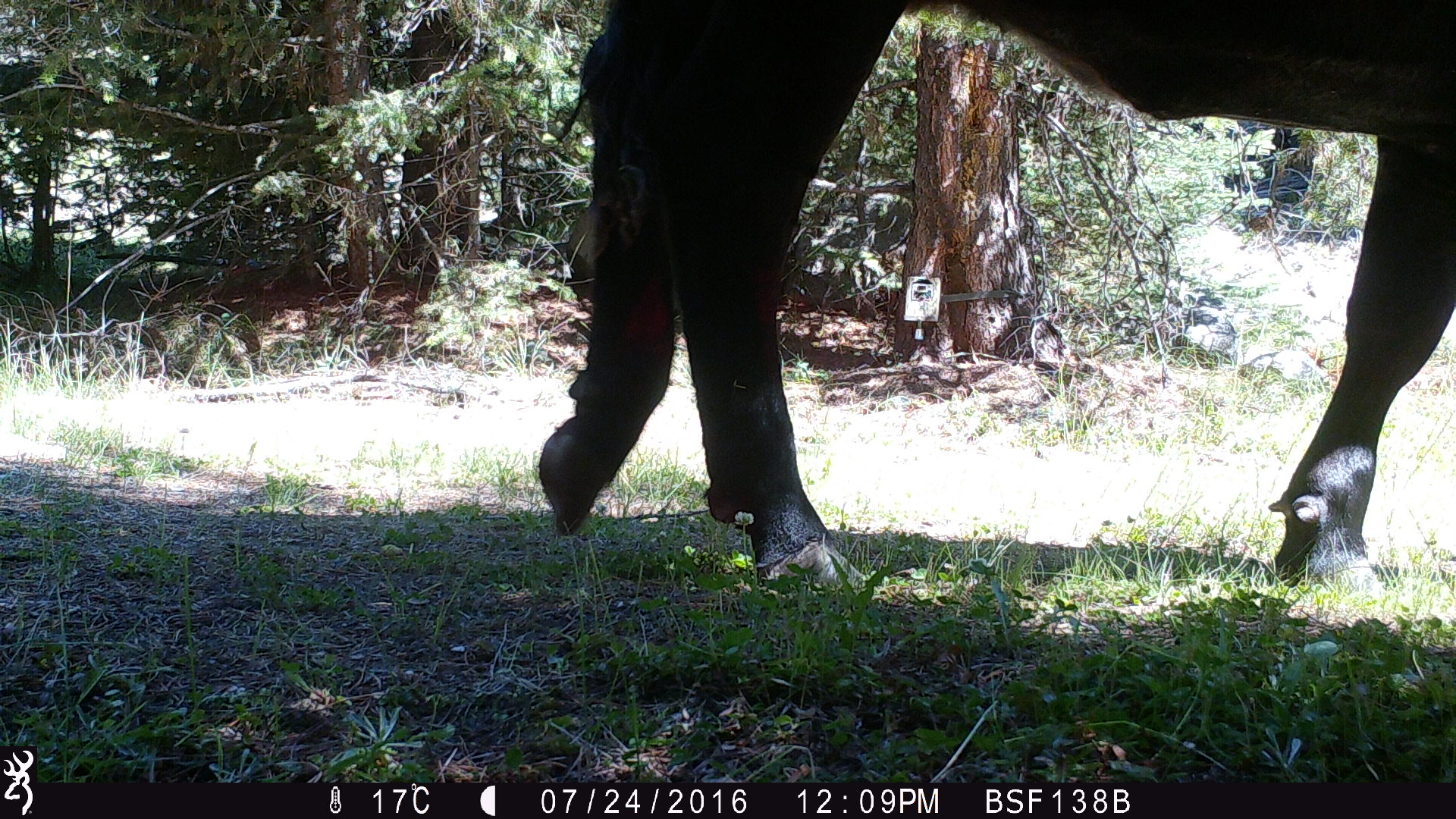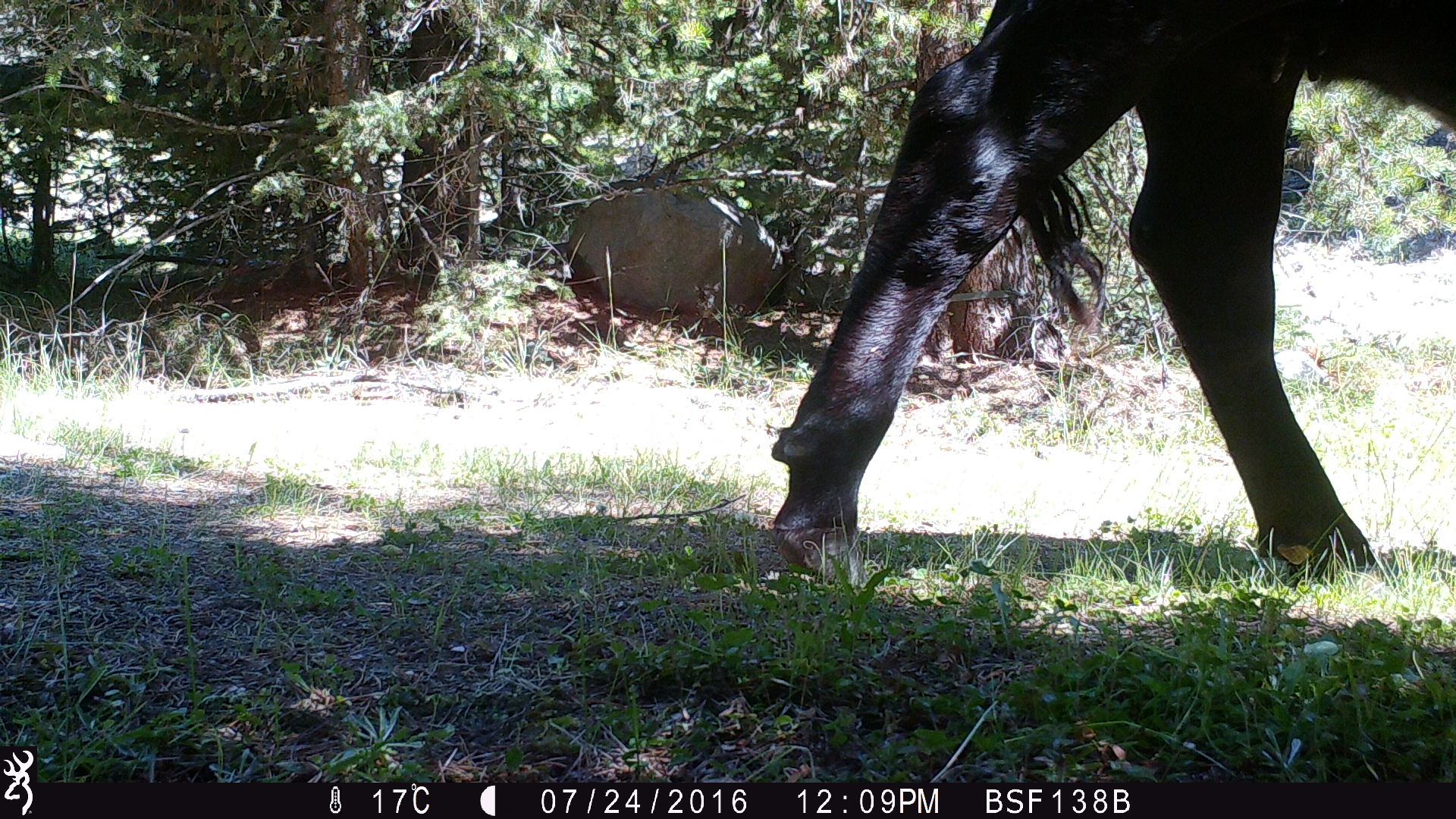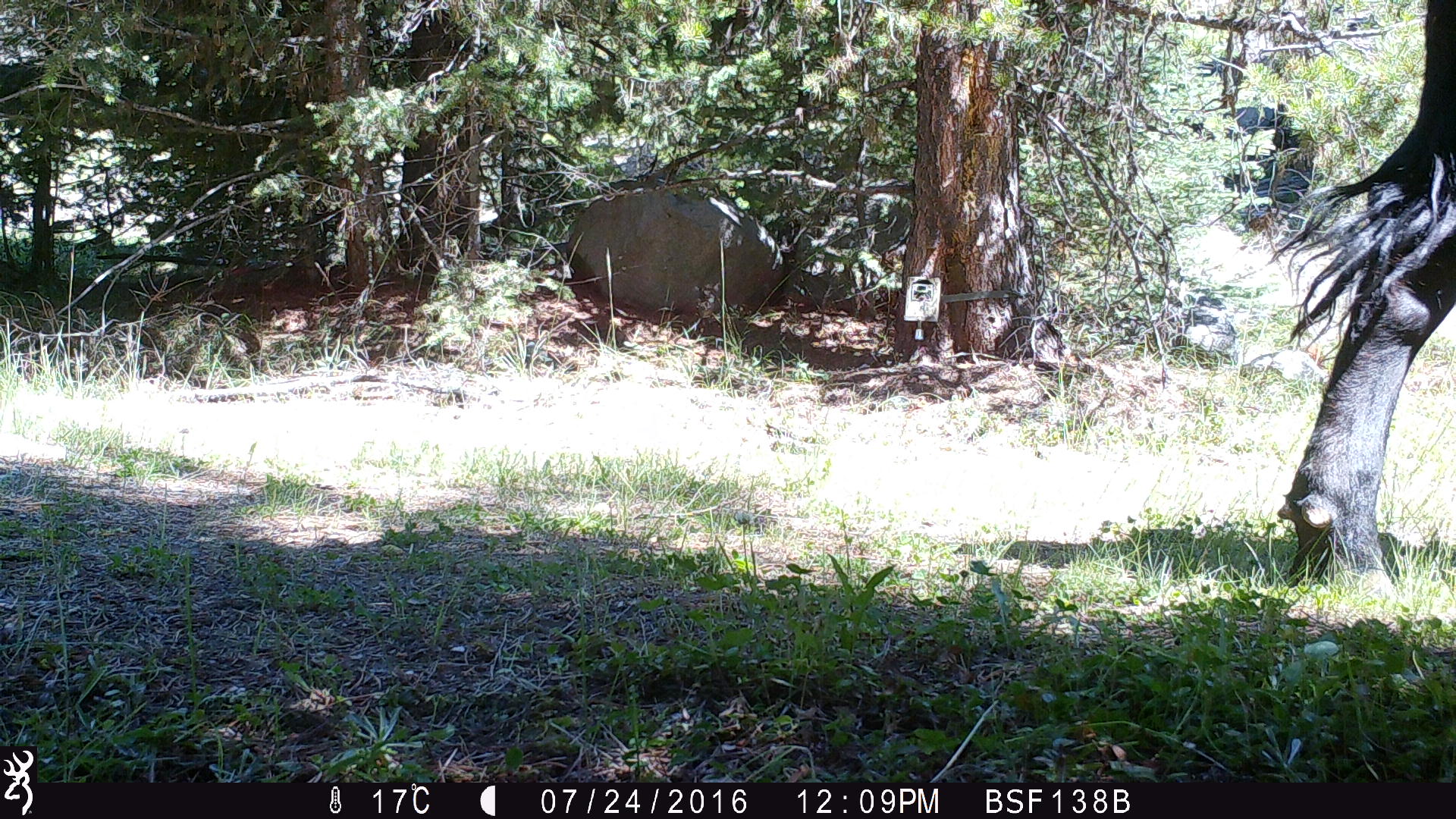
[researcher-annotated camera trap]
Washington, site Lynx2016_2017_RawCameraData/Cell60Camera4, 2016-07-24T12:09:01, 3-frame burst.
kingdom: Animalia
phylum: Chordata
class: Mammalia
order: Artiodactyla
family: Bovidae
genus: Bos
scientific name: Bos taurus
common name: domestic cattle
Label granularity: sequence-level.